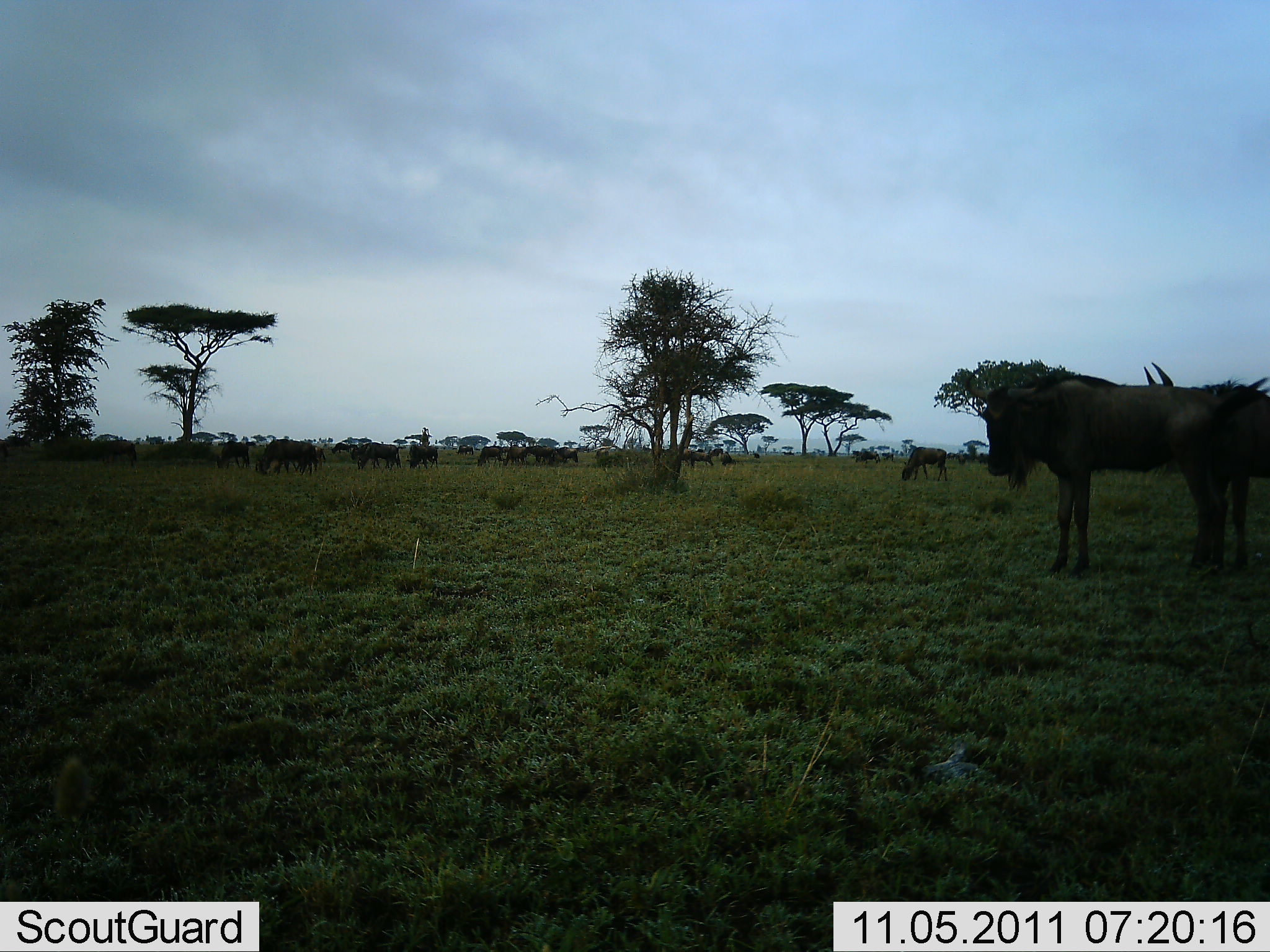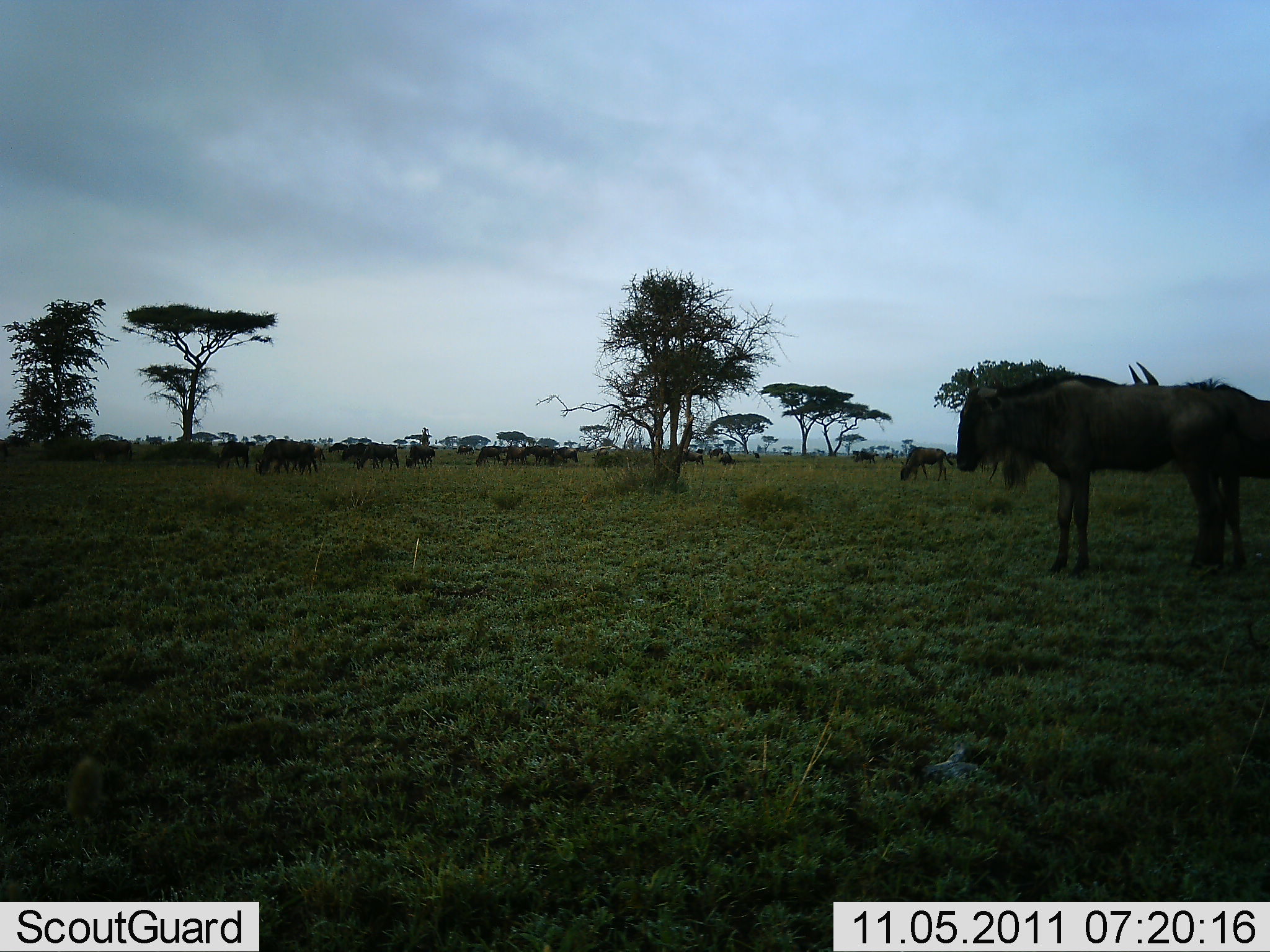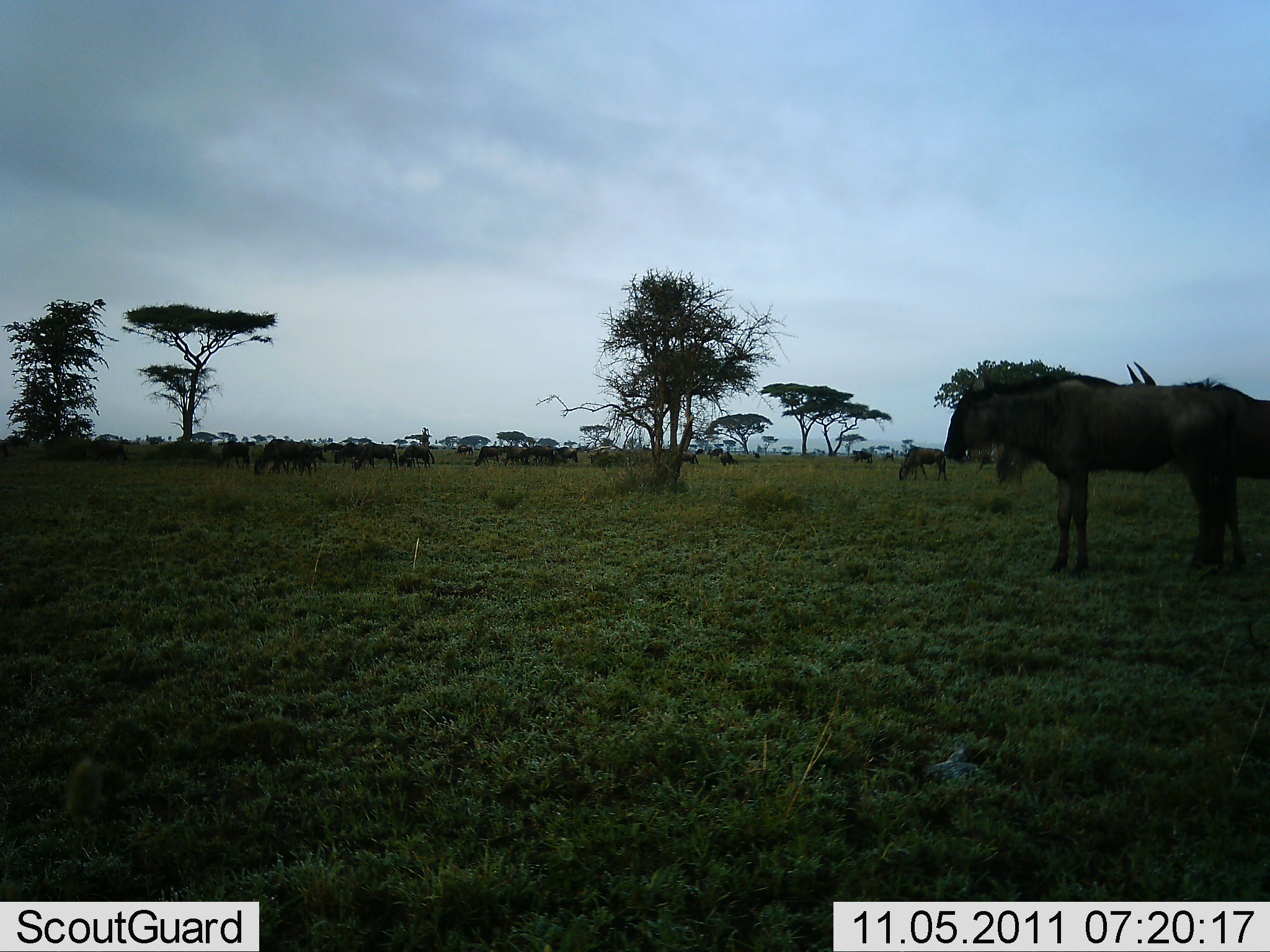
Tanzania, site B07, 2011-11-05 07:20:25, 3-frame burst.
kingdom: Animalia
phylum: Chordata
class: Mammalia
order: Artiodactyla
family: Bovidae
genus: Connochaetes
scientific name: Connochaetes taurinus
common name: blue wildebeest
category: wildebeest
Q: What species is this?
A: Wildebeest (blue wildebeest) (Connochaetes taurinus).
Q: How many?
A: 11-50.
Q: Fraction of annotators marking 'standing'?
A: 92%.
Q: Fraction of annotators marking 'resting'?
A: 8%.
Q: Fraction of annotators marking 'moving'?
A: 31%.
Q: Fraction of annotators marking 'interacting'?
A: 0%.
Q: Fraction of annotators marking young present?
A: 0%.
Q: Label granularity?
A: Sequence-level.